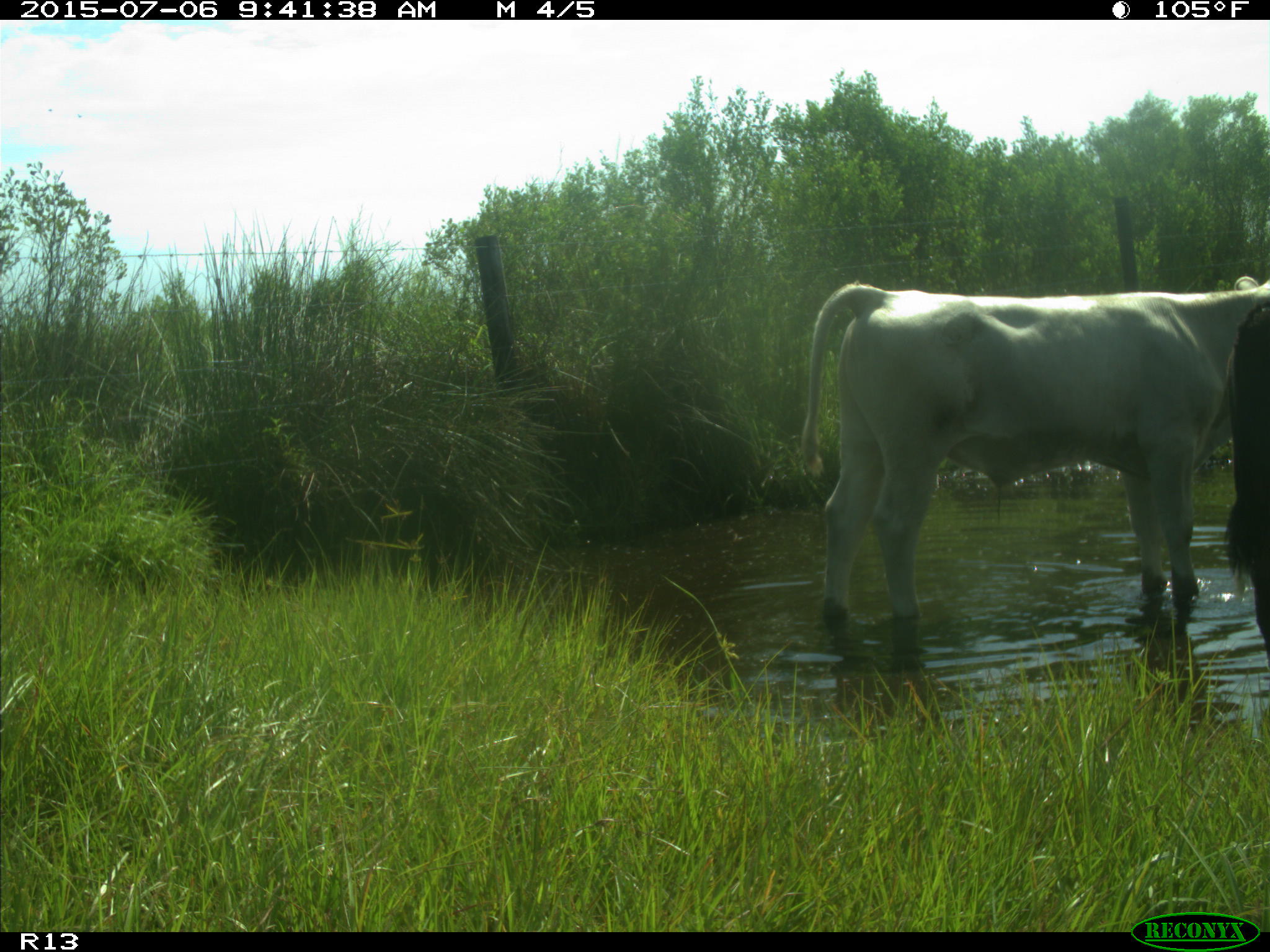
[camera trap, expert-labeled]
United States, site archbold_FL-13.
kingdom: Animalia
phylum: Chordata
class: Mammalia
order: Artiodactyla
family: Bovidae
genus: Bos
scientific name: Bos taurus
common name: domestic cow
Bos taurus (domestic cow).